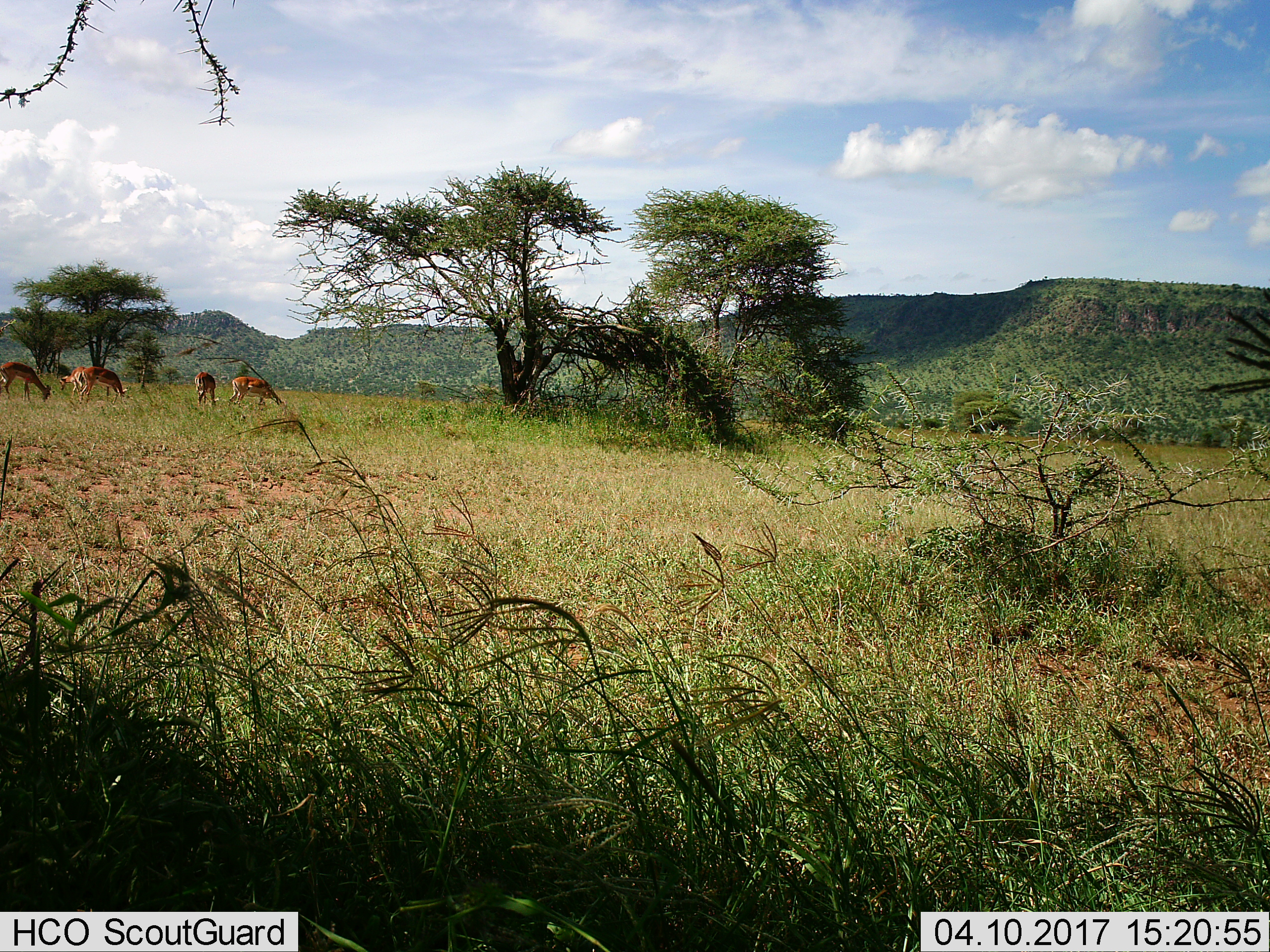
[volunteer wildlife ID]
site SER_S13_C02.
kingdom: Animalia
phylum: Chordata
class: Mammalia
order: Artiodactyla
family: Bovidae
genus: Eudorcas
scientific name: Eudorcas thomsonii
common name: thomson's gazelle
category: gazellethomsons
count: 5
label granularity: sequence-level